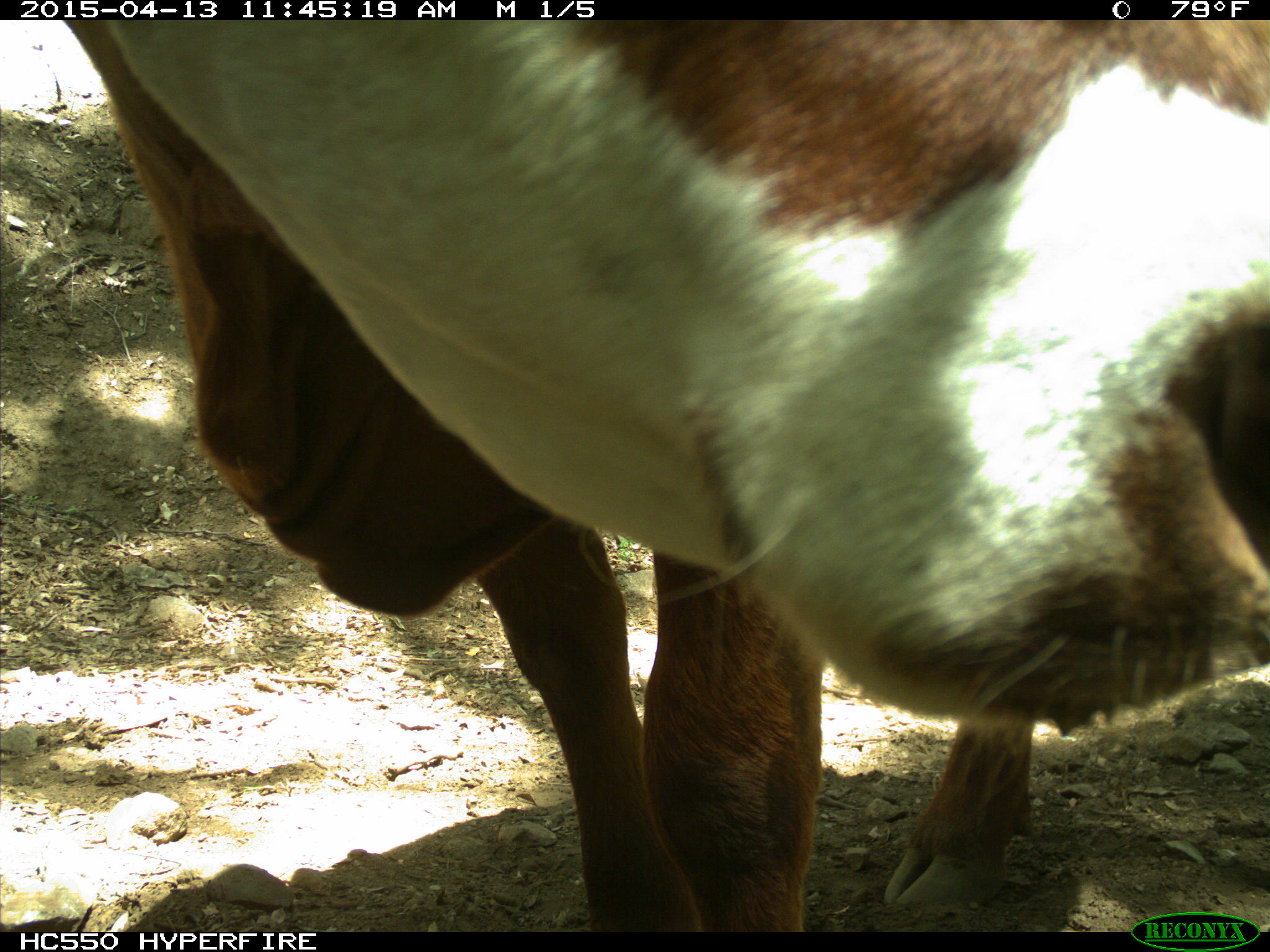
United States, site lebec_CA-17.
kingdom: Animalia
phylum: Chordata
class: Mammalia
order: Artiodactyla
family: Bovidae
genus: Bos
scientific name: Bos taurus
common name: domestic cow